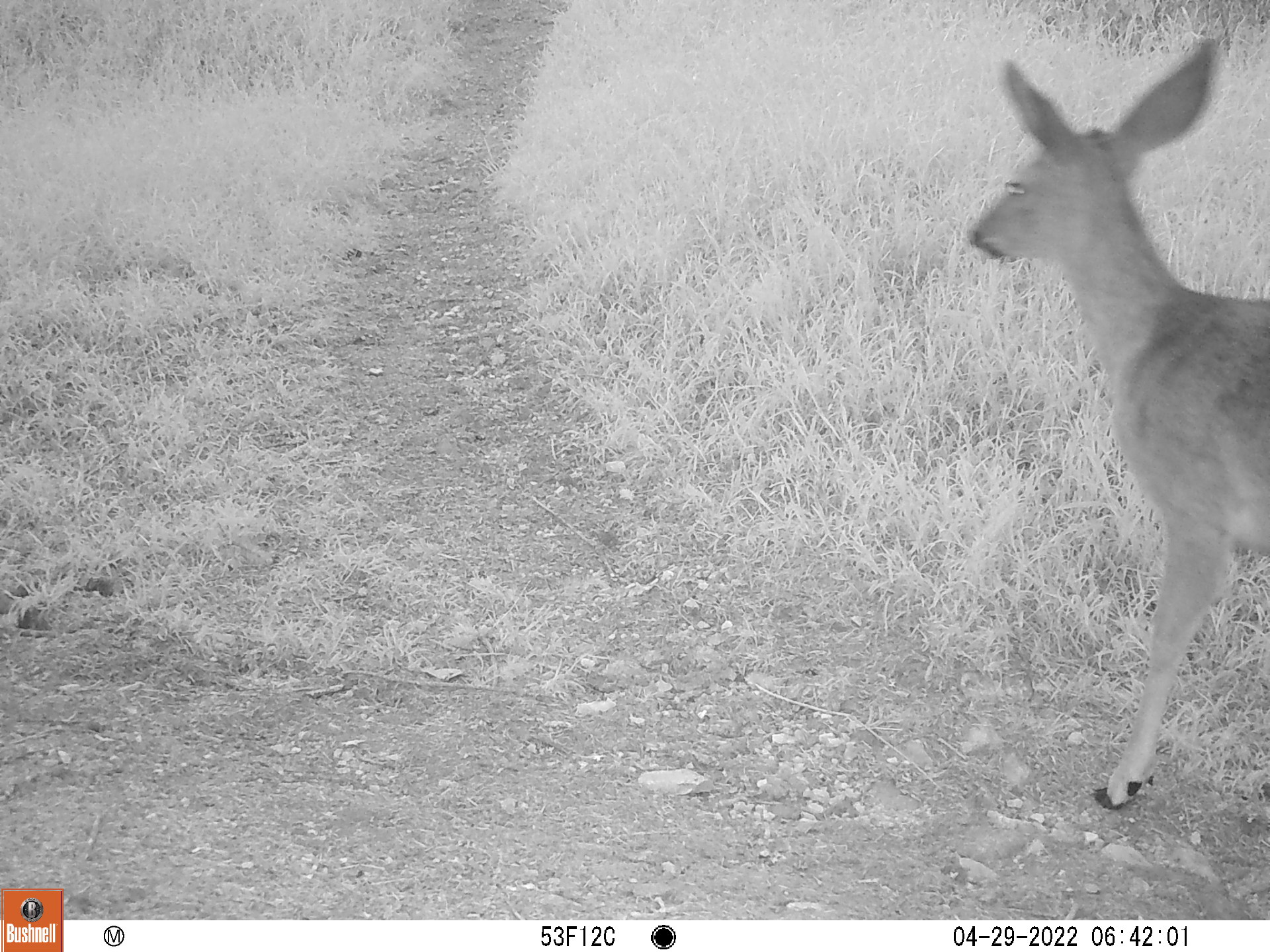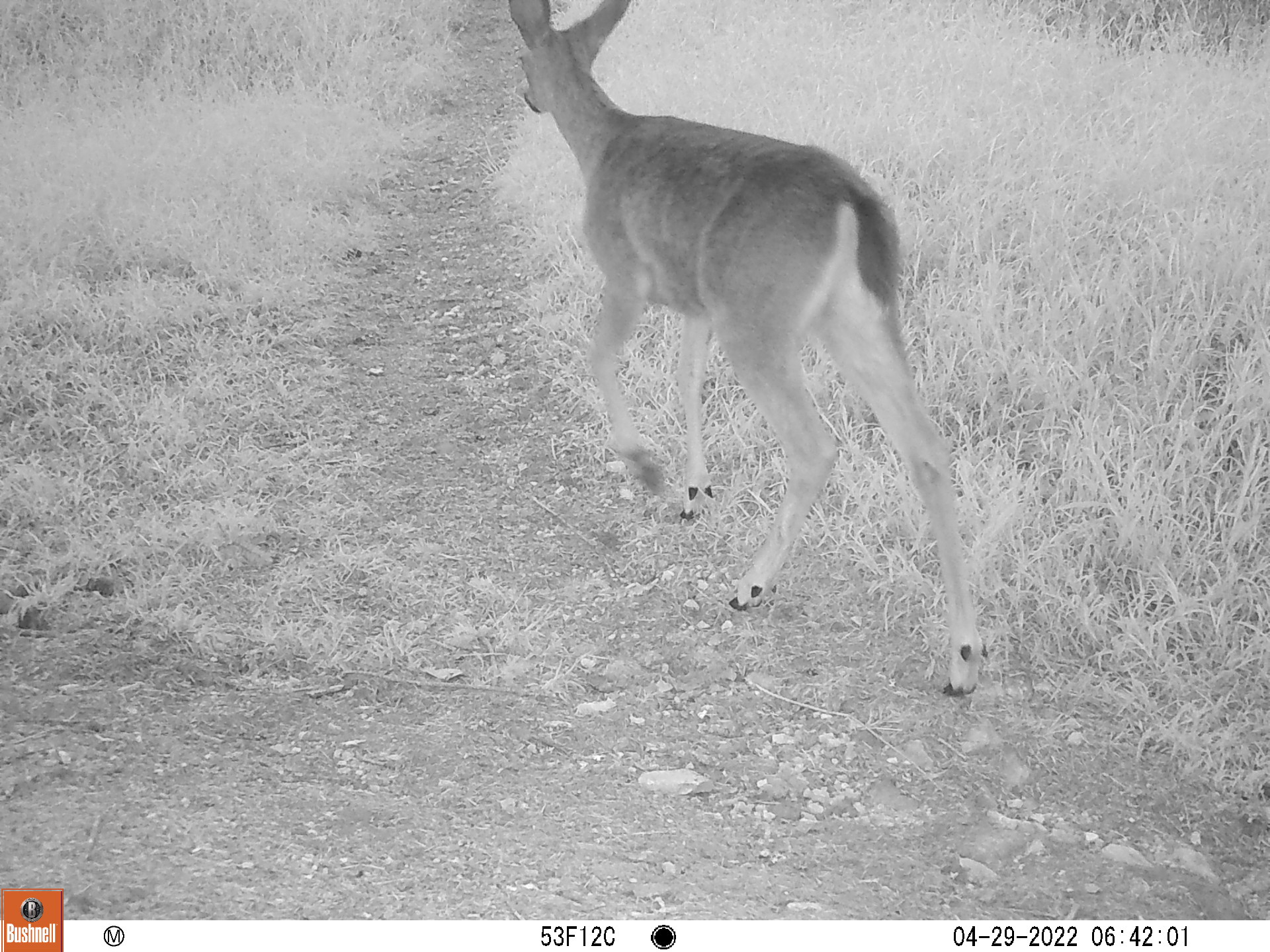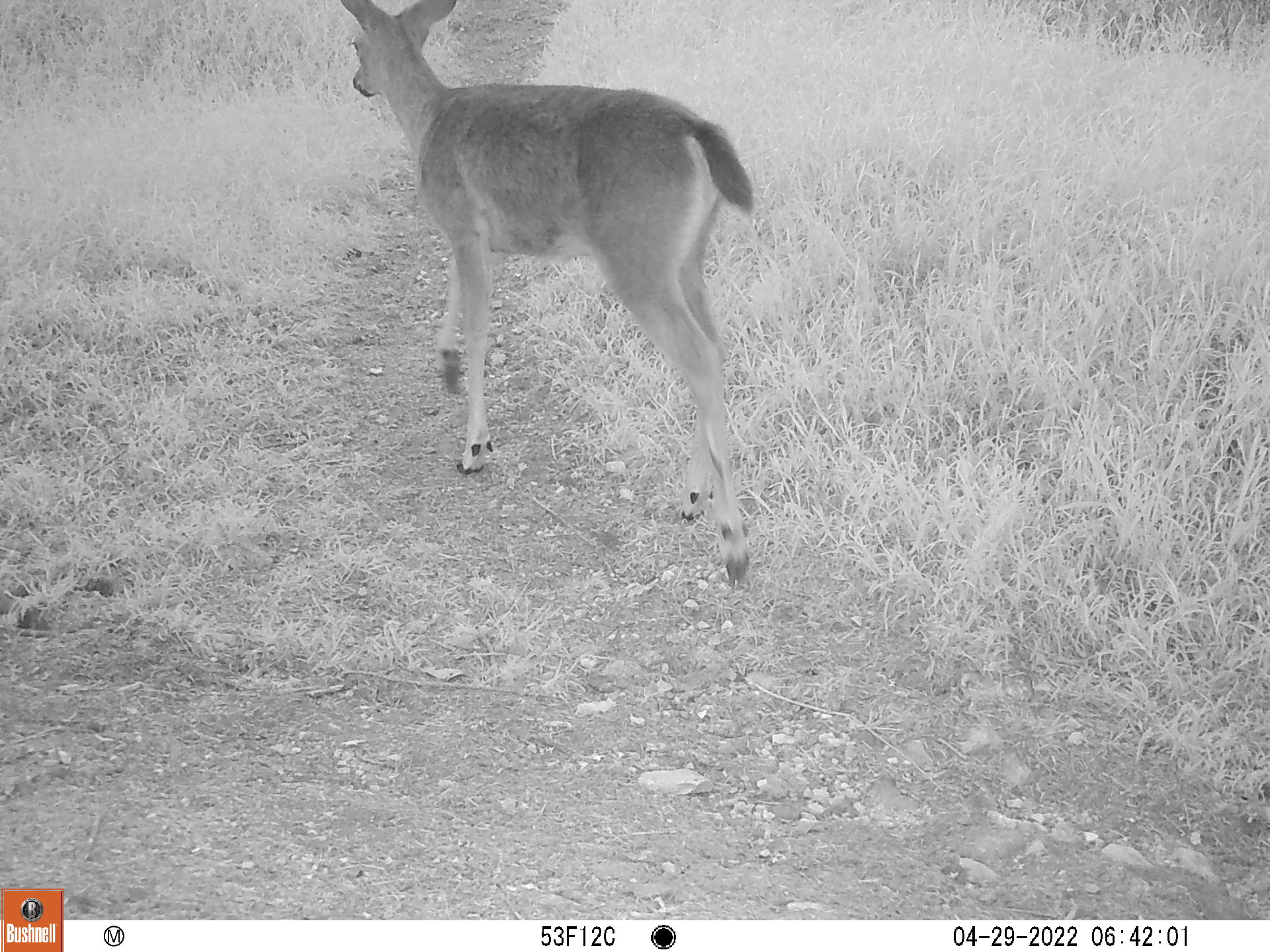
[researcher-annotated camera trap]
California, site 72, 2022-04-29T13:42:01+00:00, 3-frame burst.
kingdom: Animalia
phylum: Chordata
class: Mammalia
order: Artiodactyla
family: Cervidae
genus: Odocoileus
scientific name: Odocoileus hemionus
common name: mule deer